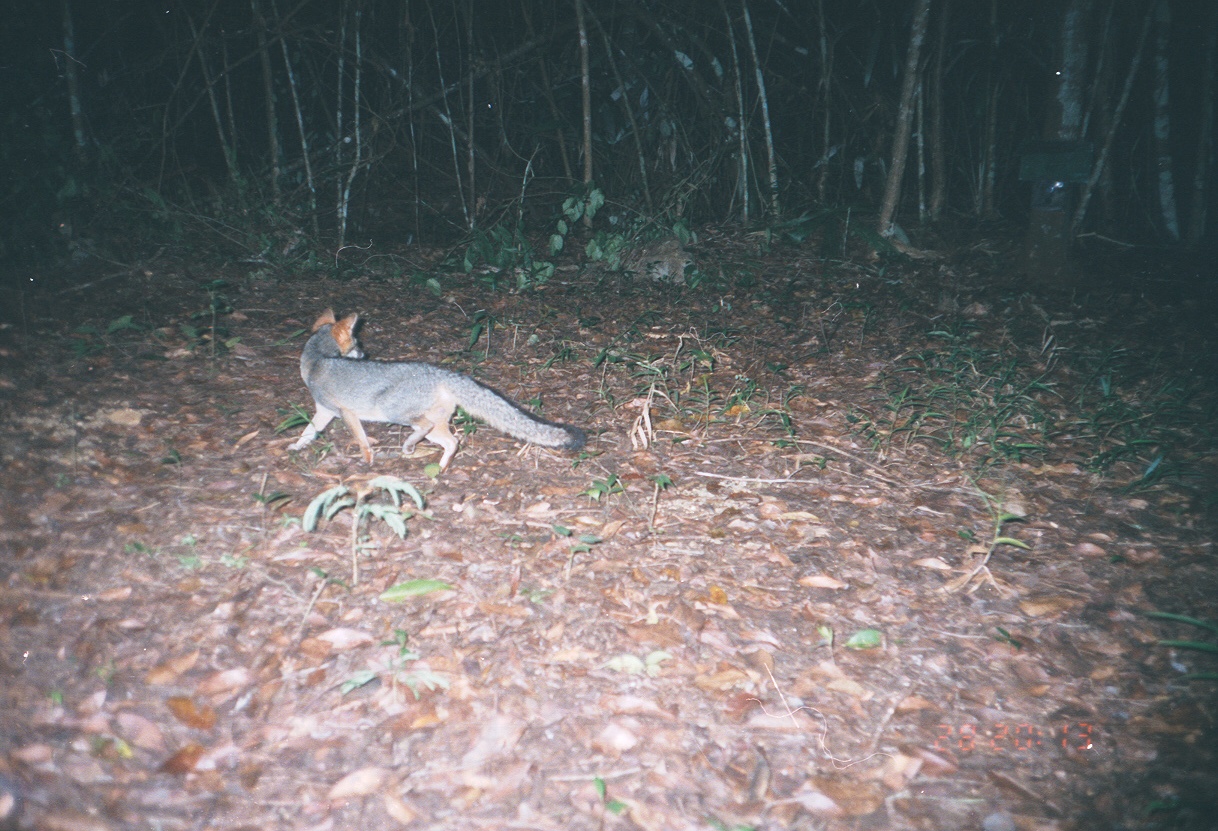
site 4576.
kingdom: Animalia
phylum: Chordata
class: Mammalia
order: Carnivora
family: Canidae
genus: Urocyon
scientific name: Urocyon cinereoargenteus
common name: gray fox